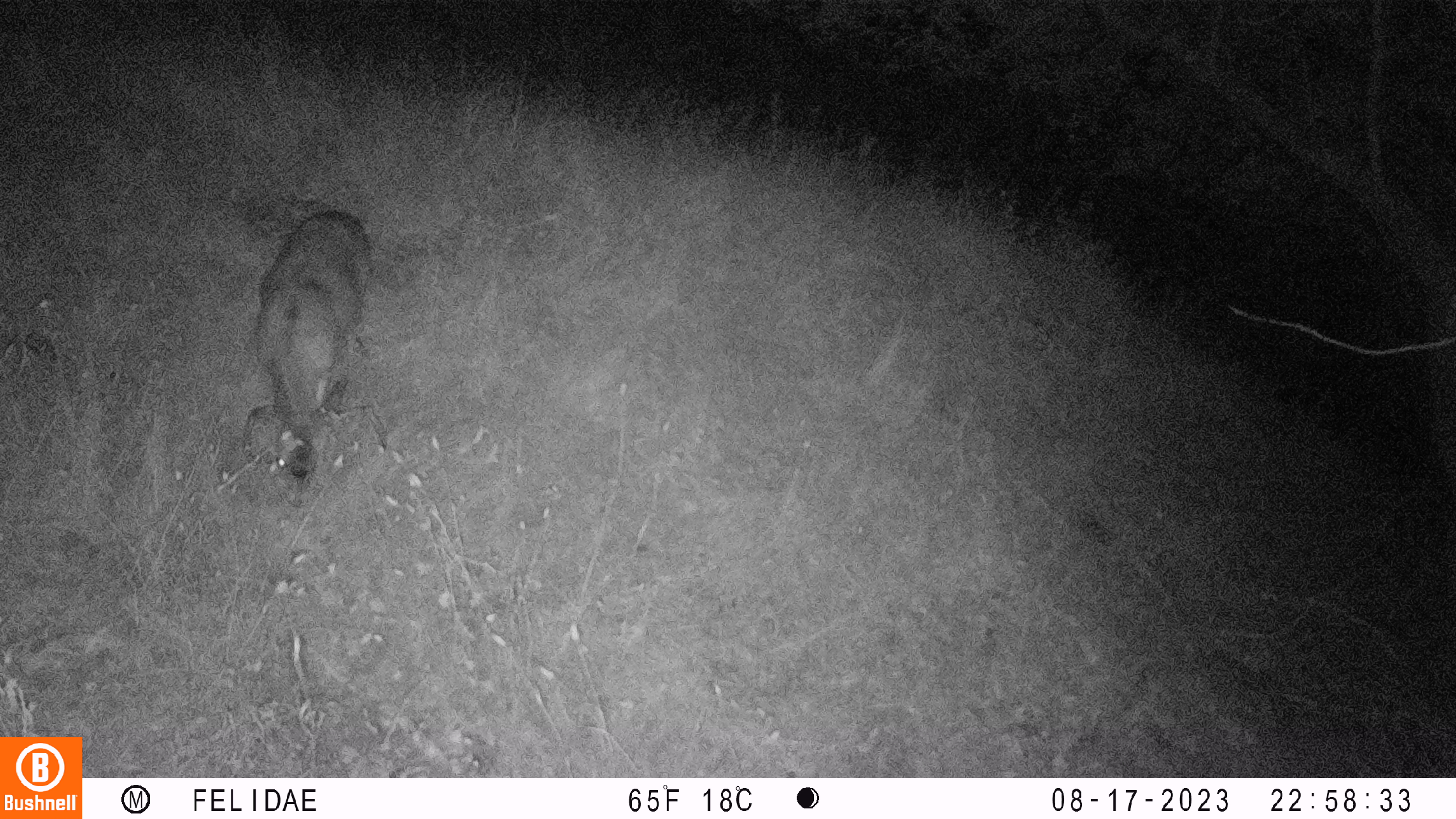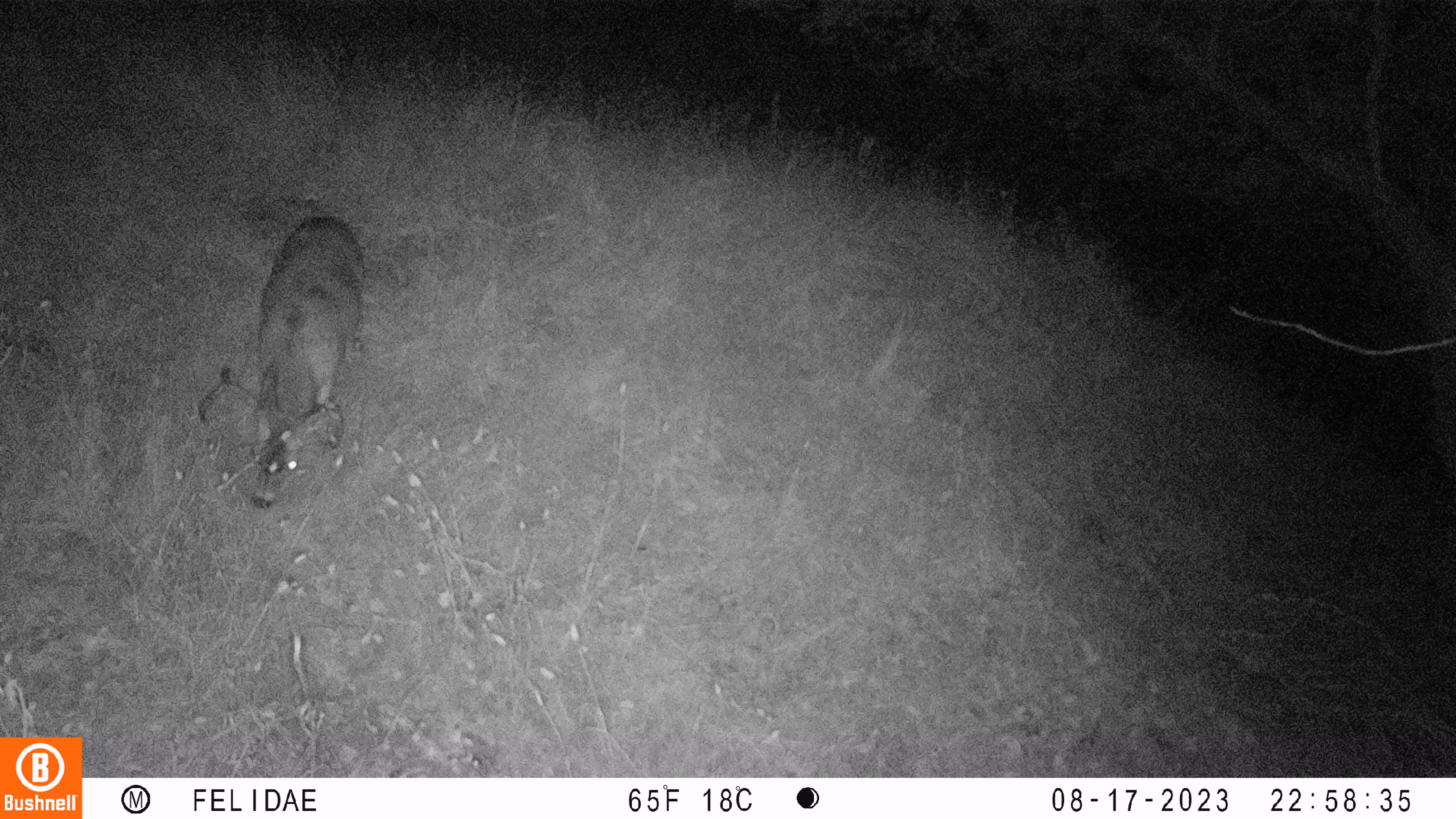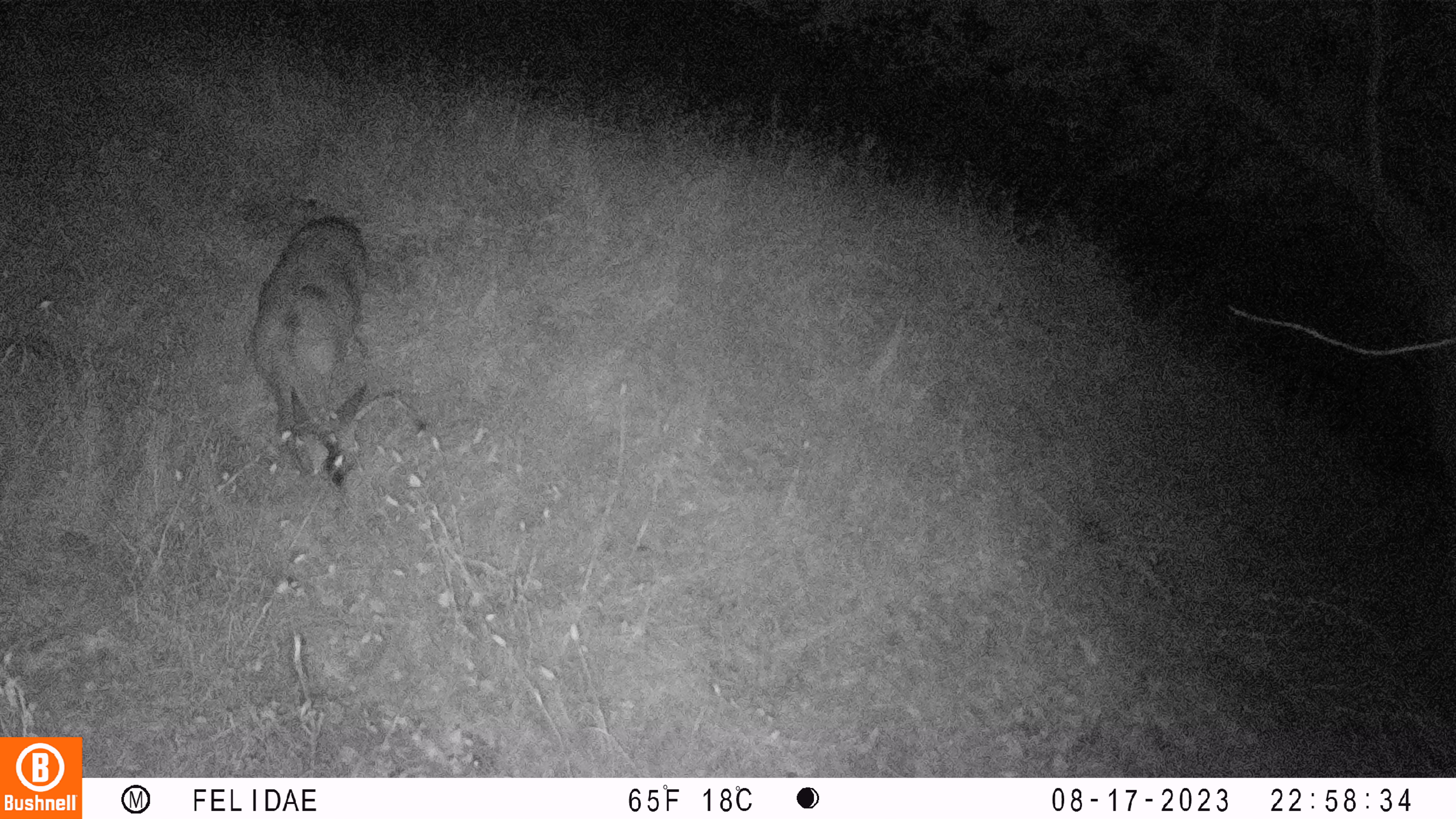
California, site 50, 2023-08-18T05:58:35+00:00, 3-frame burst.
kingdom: Animalia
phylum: Chordata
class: Mammalia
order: Artiodactyla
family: Cervidae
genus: Odocoileus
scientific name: Odocoileus hemionus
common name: mule deer